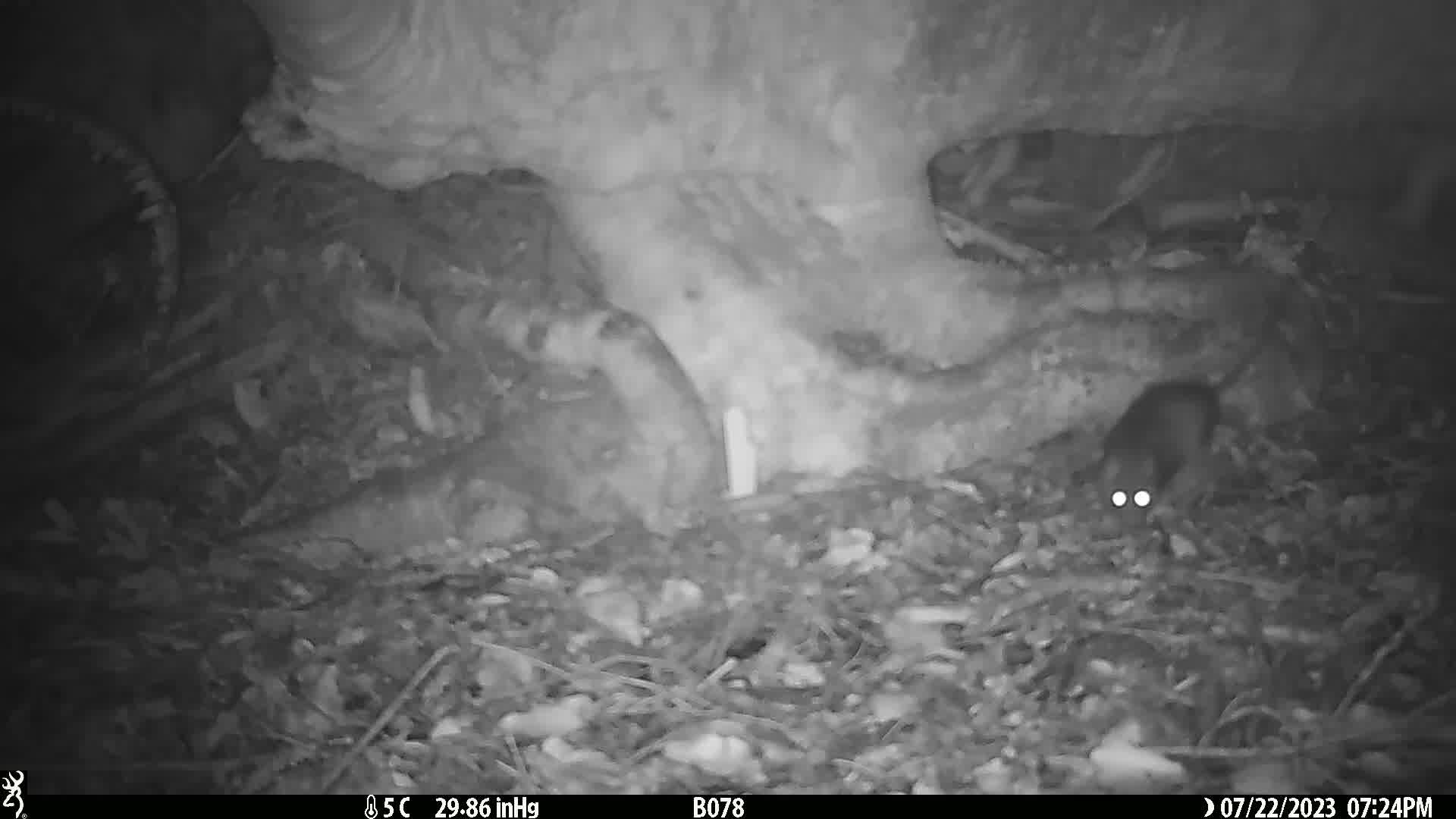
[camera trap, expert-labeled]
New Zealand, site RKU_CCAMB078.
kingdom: Animalia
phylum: Chordata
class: Mammalia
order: Rodentia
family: Muridae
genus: Rattus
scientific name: Rattus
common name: rat